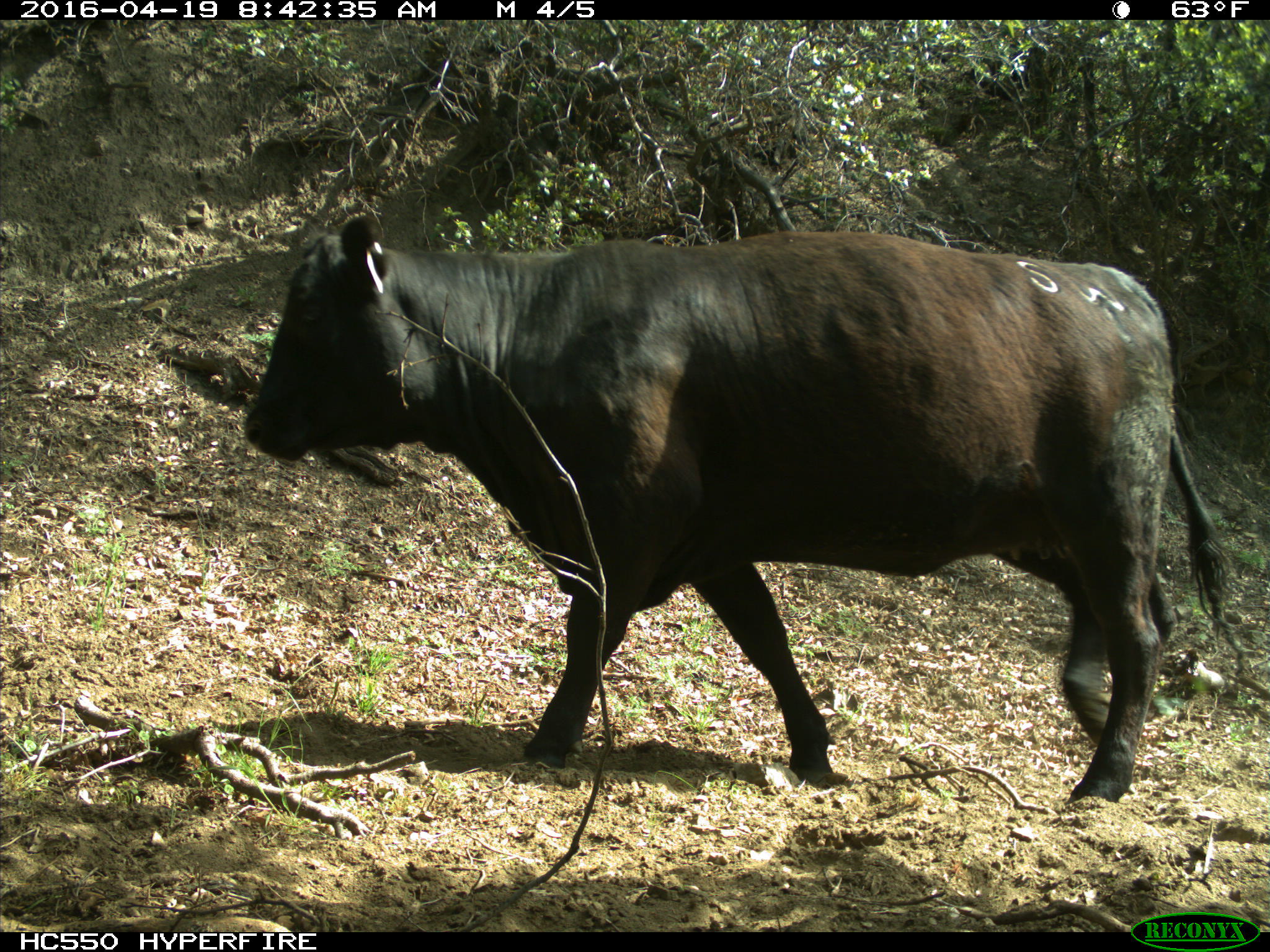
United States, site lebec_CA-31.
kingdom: Animalia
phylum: Chordata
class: Mammalia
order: Artiodactyla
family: Bovidae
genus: Bos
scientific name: Bos taurus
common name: domestic cow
Bos taurus (domestic cow).